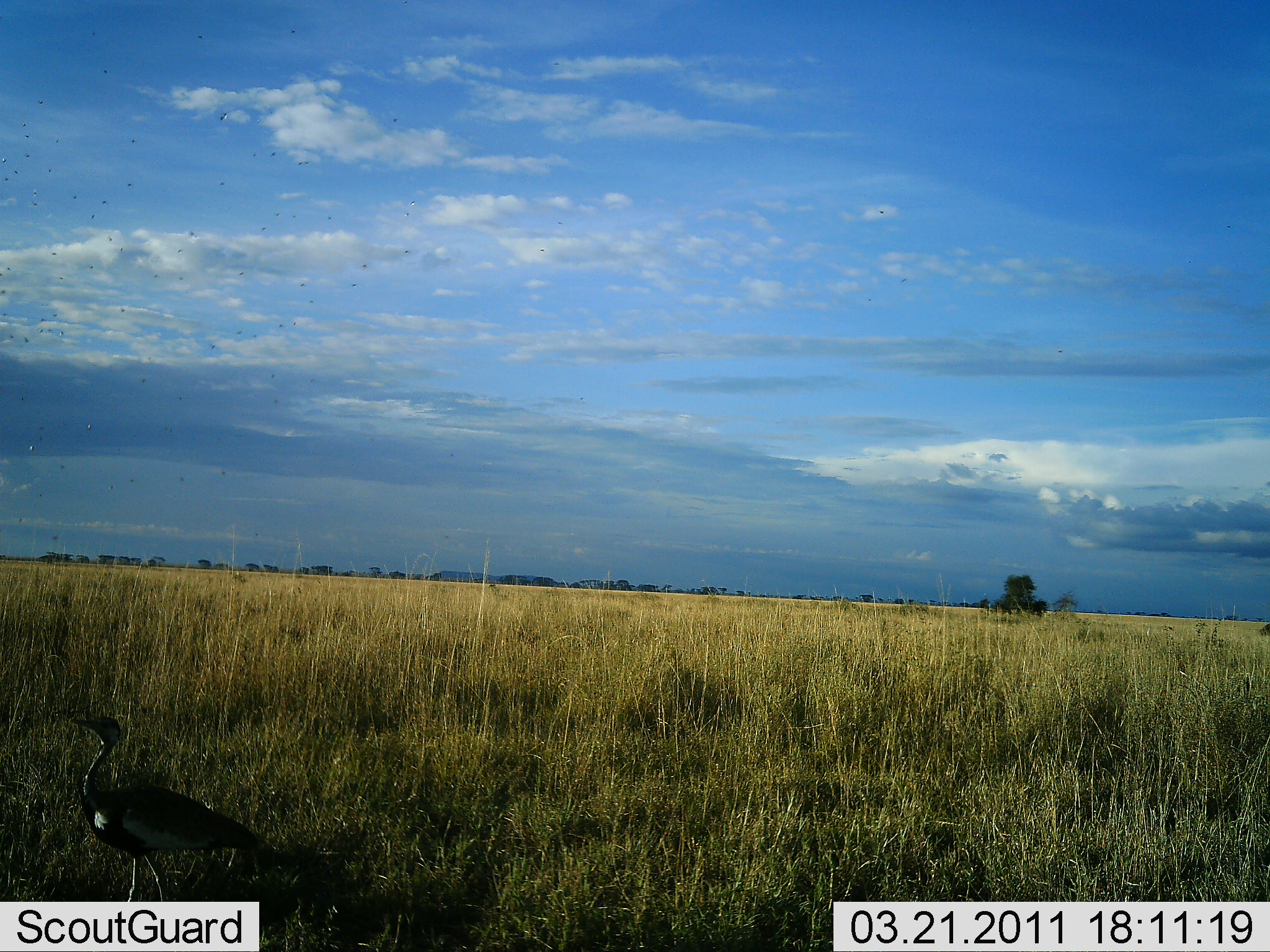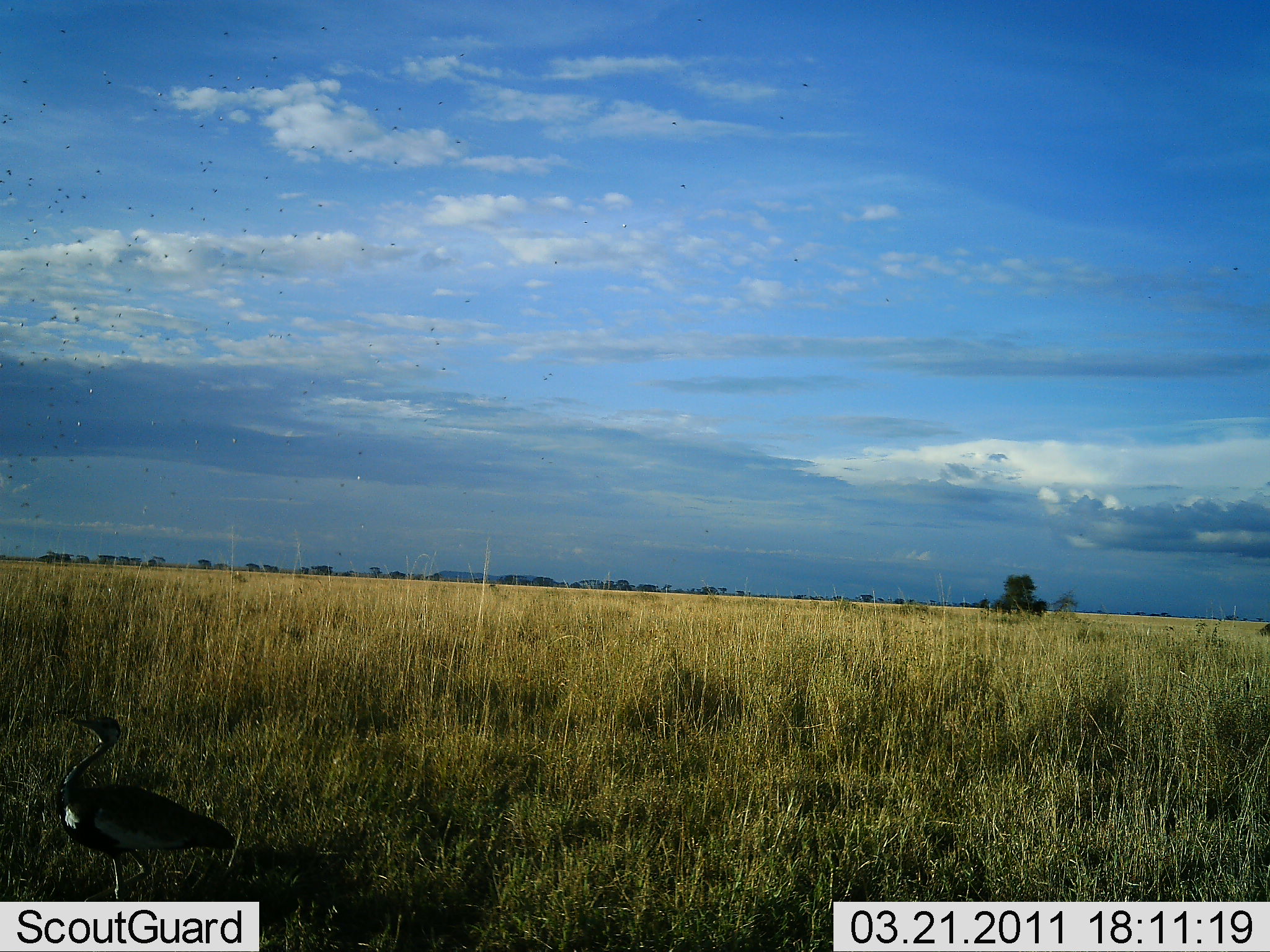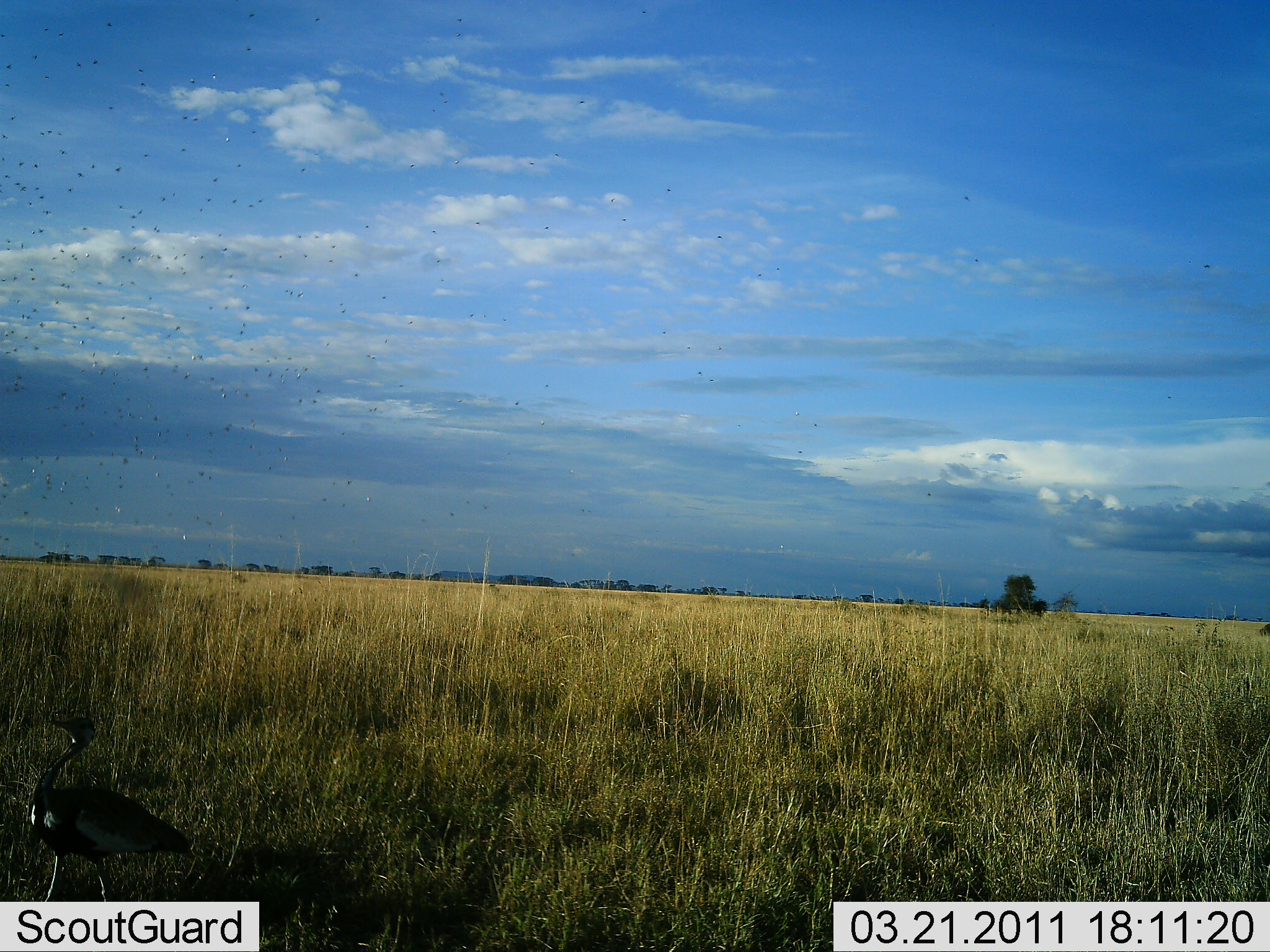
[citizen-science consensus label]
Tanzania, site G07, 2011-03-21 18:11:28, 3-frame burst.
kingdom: Animalia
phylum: Chordata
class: Aves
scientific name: Aves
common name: bird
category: otherbird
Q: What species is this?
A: Otherbird (bird) (Aves).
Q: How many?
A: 1.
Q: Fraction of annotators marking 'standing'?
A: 60%.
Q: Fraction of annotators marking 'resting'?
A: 0%.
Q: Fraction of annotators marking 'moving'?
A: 60%.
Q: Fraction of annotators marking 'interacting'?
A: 0%.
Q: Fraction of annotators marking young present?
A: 0%.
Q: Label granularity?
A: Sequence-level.